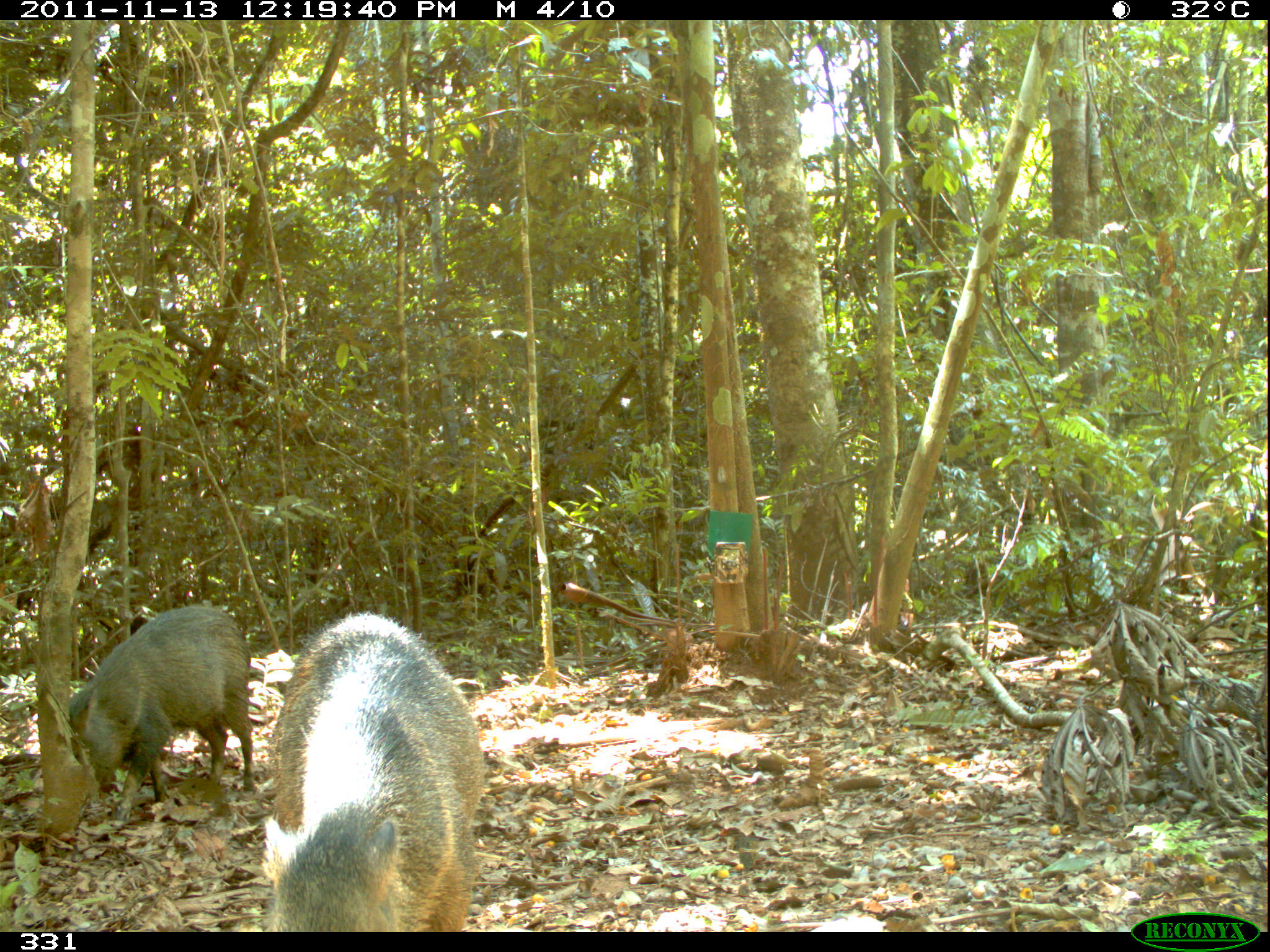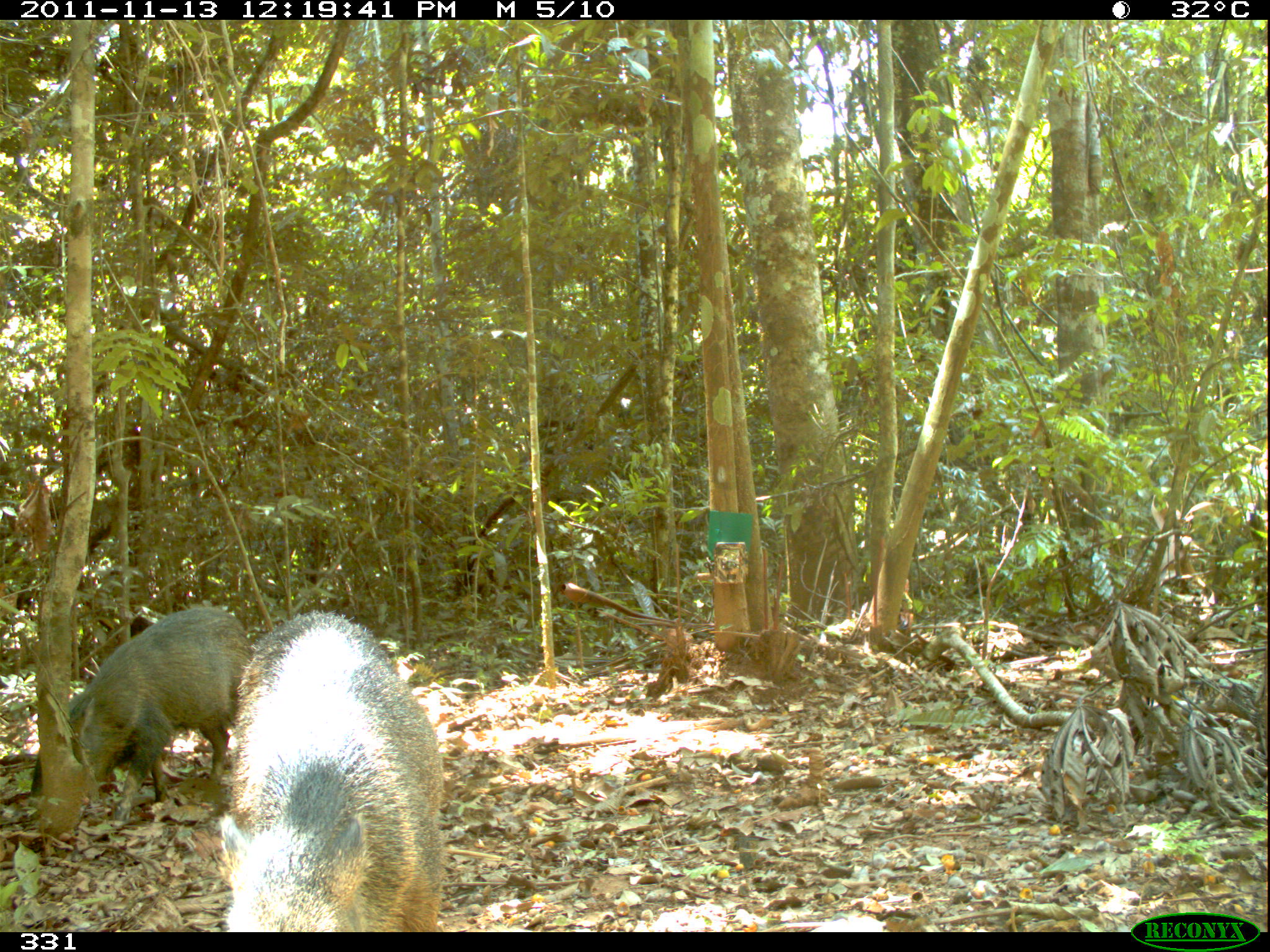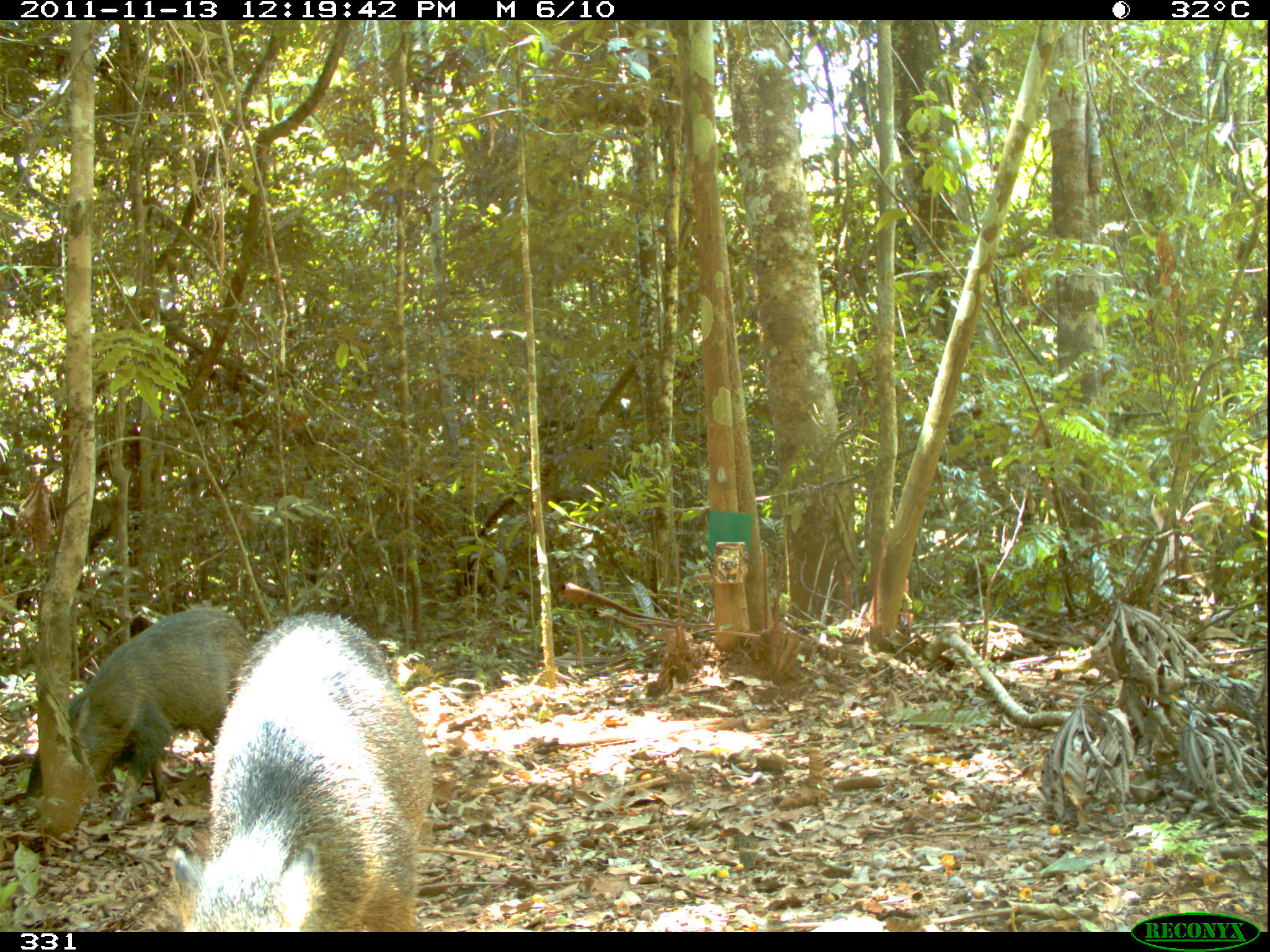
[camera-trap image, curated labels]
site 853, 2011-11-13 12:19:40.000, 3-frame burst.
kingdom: Animalia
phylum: Chordata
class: Mammalia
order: Artiodactyla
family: Tayassuidae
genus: Pecari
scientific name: Pecari tajacu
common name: collared peccary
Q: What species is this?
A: Pecari tajacu (collared peccary).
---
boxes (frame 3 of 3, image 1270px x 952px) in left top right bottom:
pecari tajacu: 158 608 434 931; 19 602 247 824